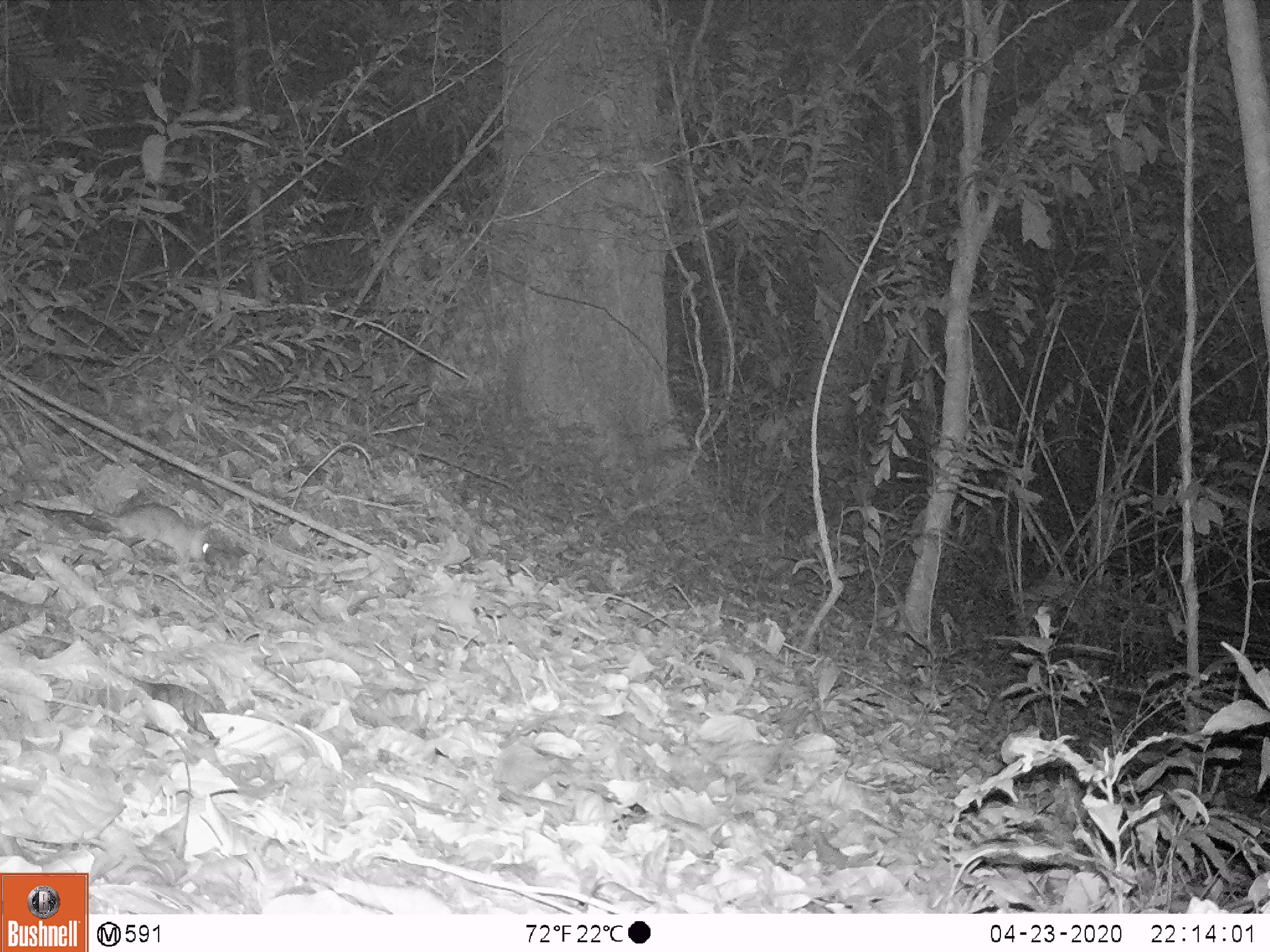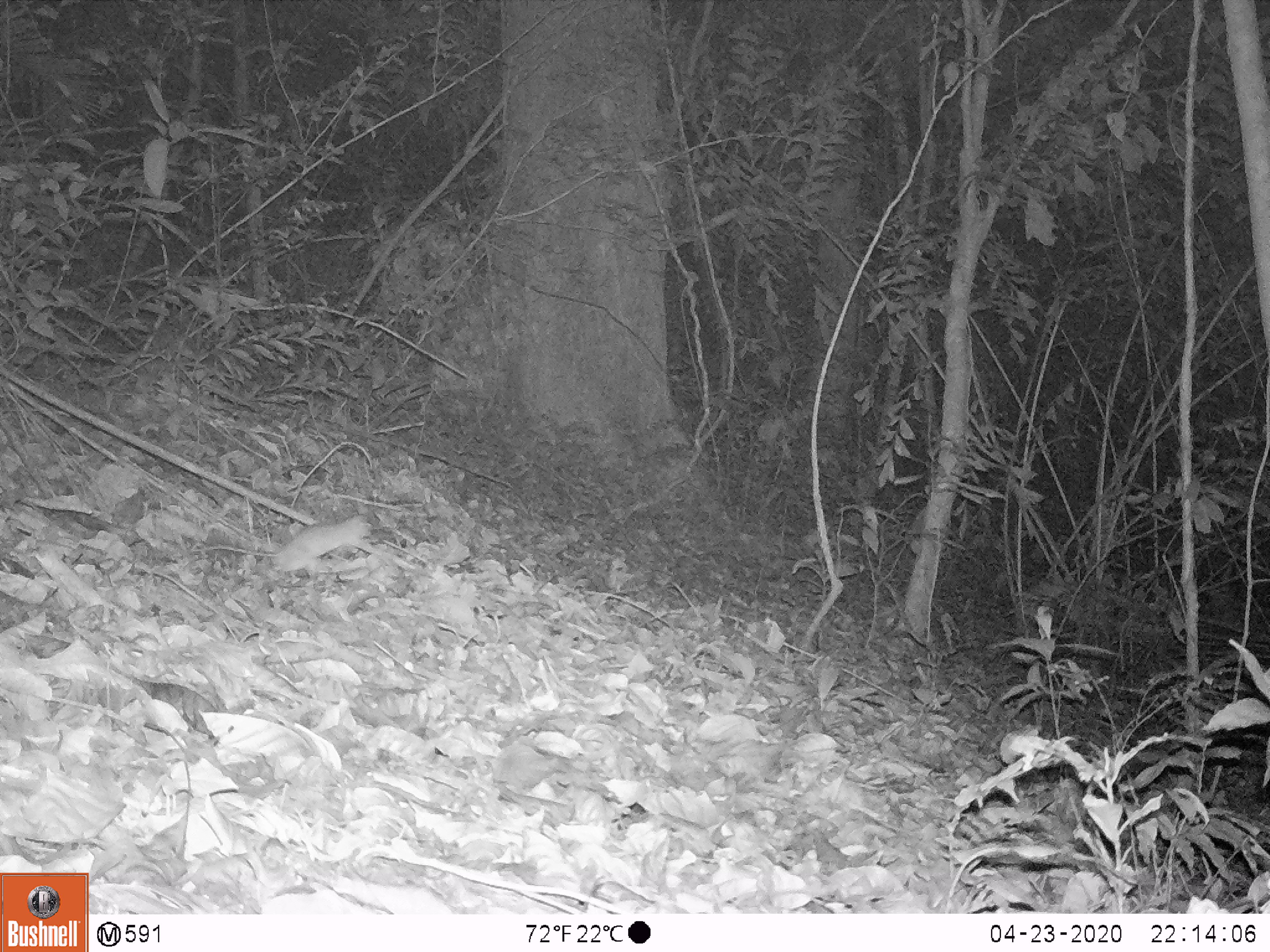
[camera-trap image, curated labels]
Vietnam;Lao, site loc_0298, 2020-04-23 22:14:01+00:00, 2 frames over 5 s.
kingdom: Animalia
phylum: Chordata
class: Mammalia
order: Rodentia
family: Muridae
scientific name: Muridae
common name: old-world mice and rats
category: unidentified murid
Unidentified murid (old-world mice and rats) (Muridae). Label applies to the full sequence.